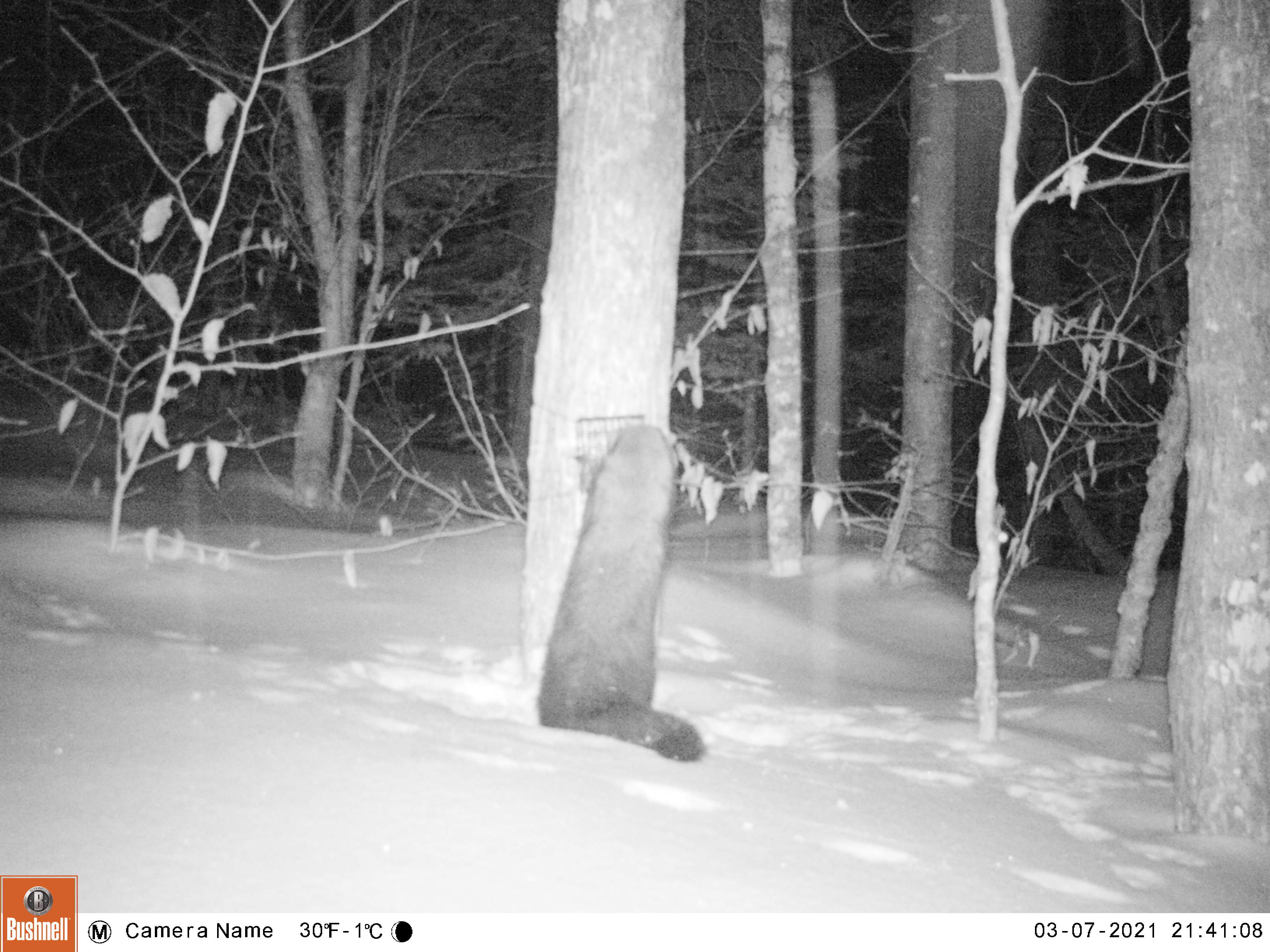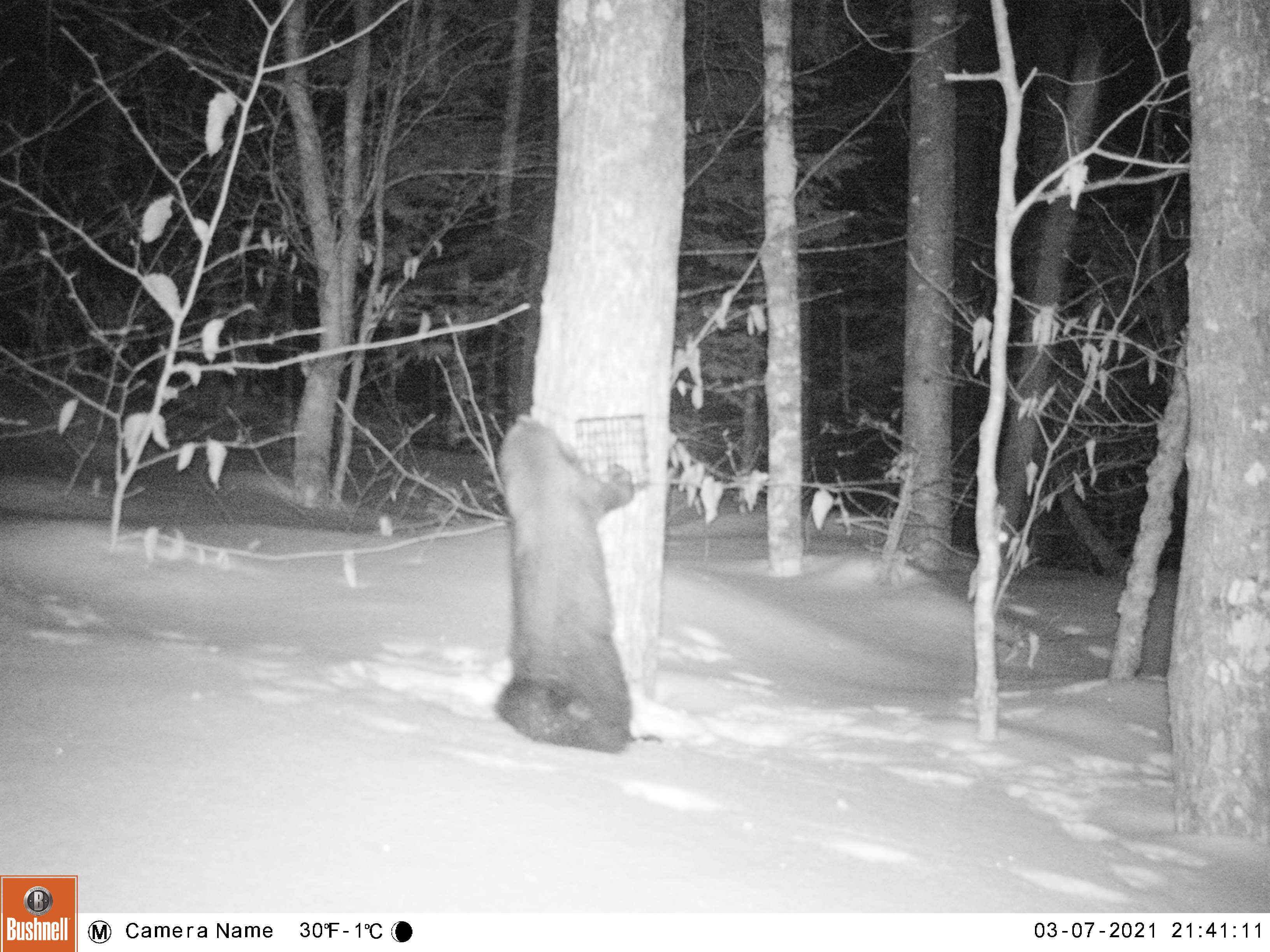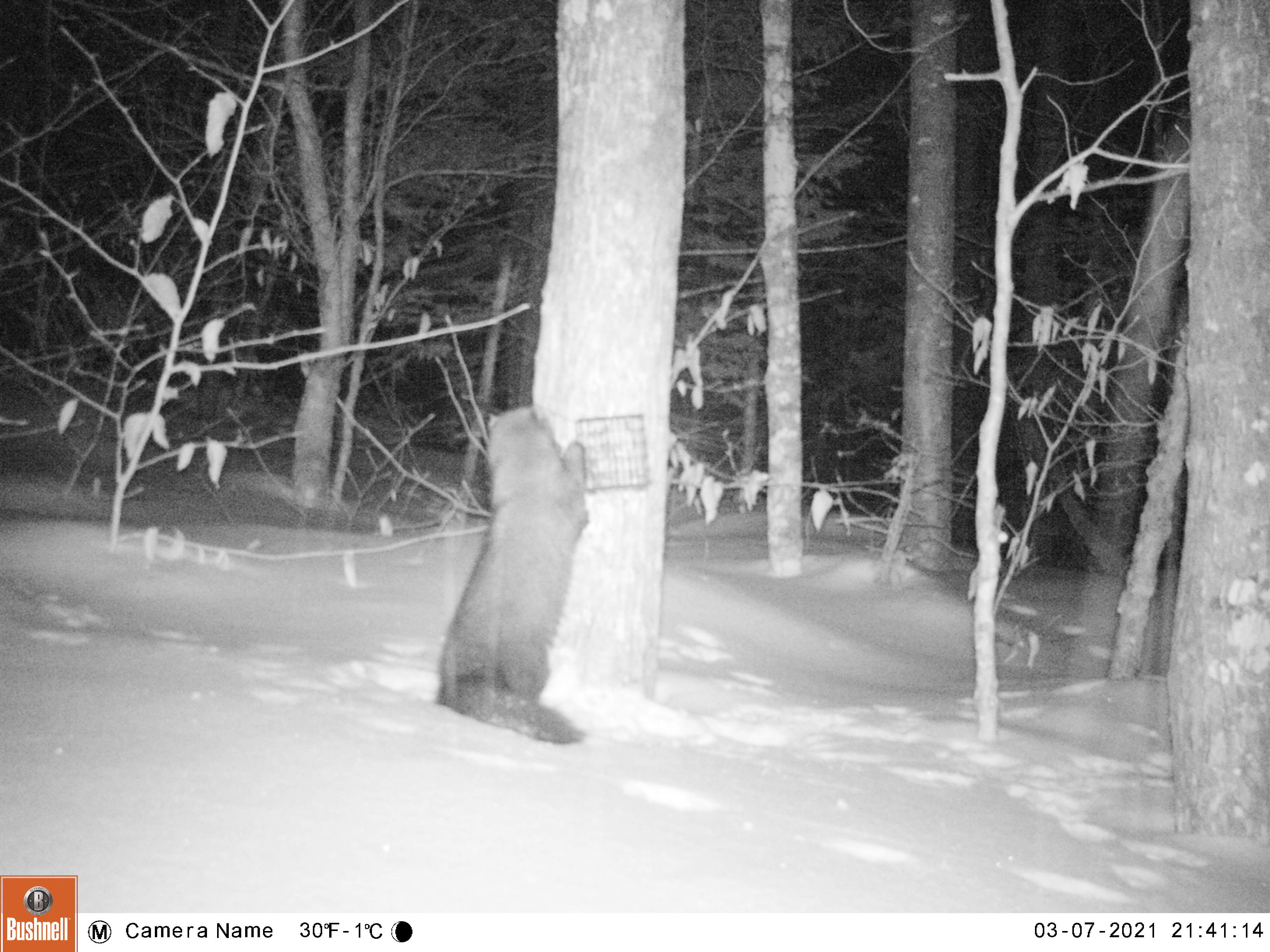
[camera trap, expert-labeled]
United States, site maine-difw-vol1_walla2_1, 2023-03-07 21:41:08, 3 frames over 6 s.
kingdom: Animalia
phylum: Chordata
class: Mammalia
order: Carnivora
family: Mustelidae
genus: Pekania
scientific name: Pekania pennanti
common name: fisher